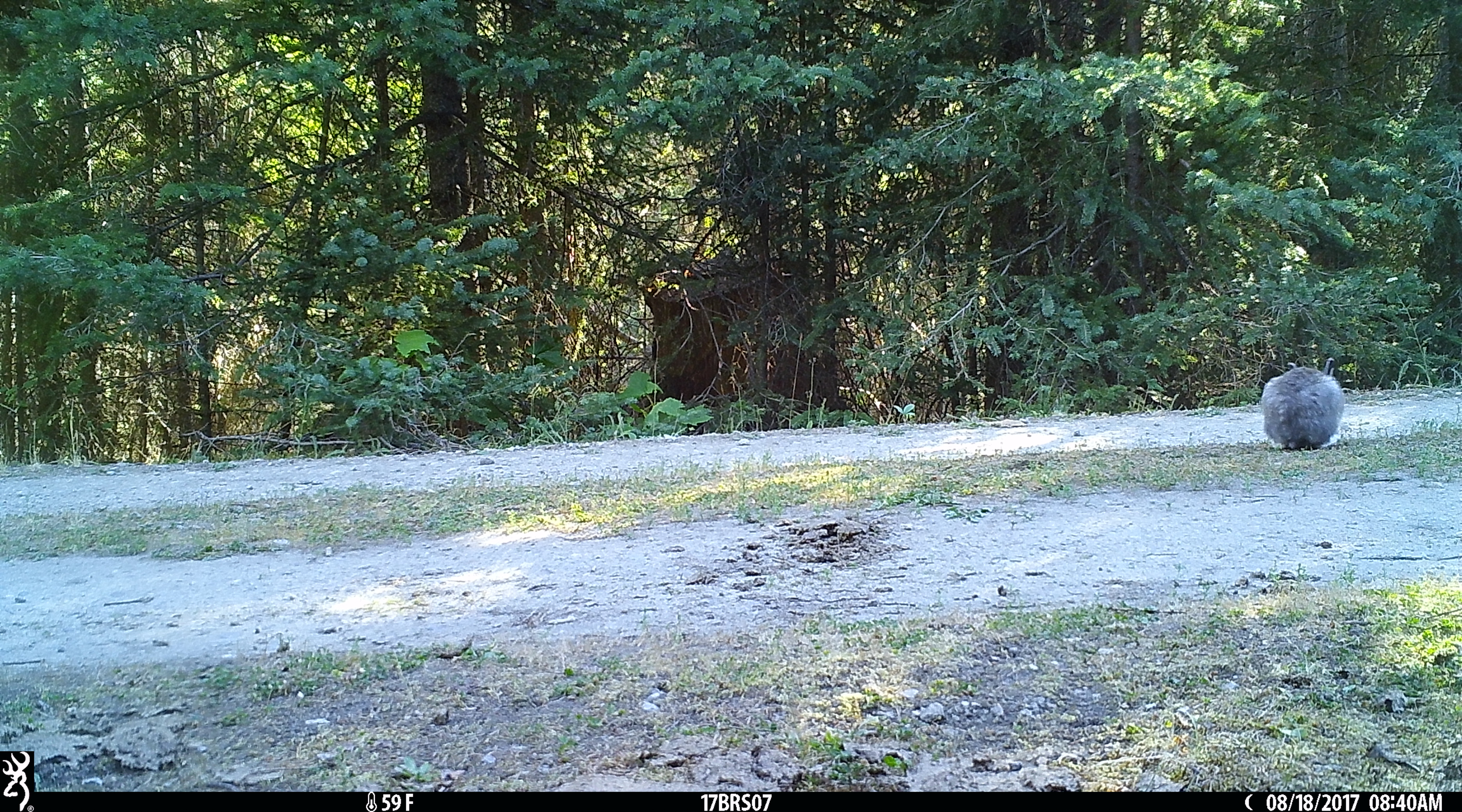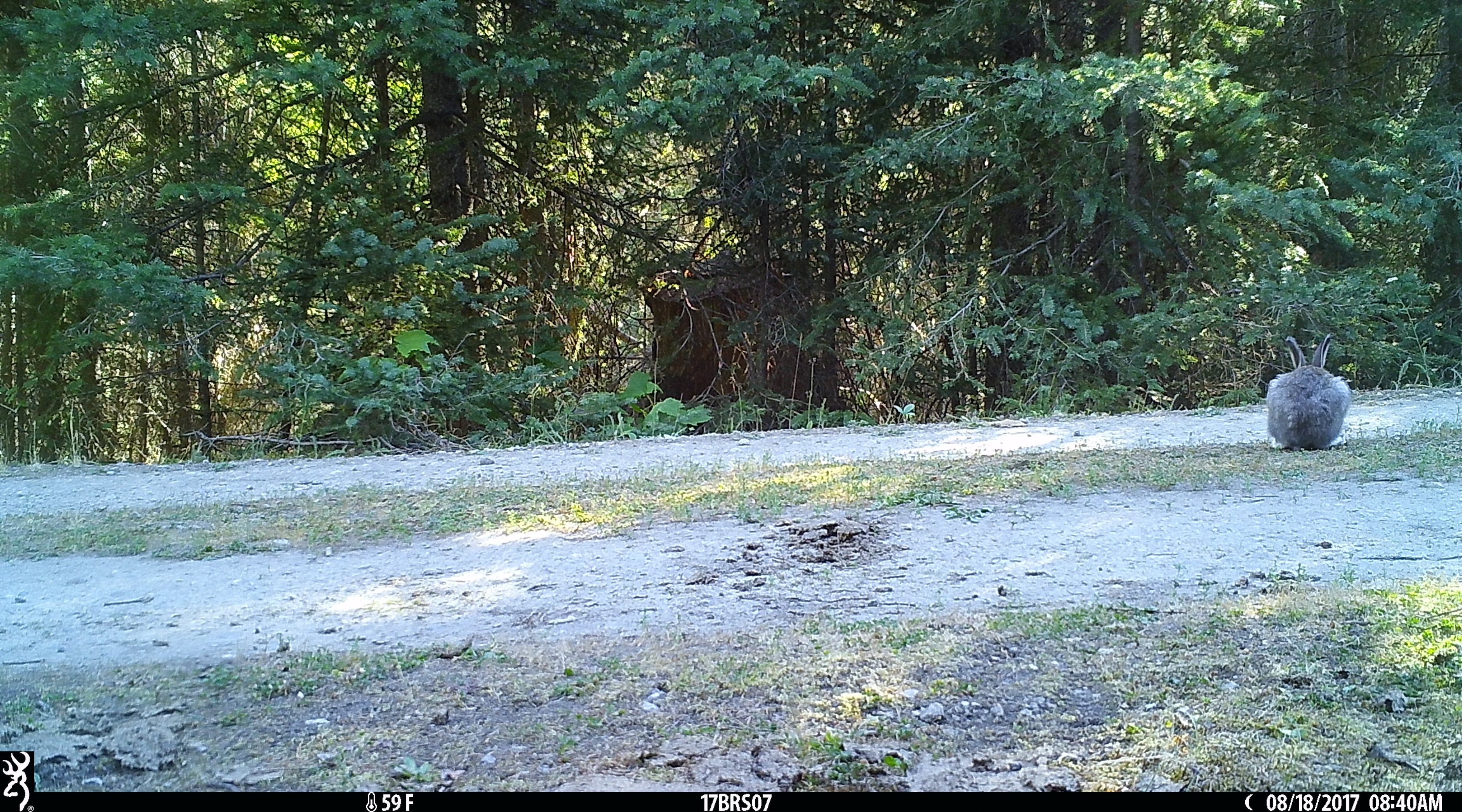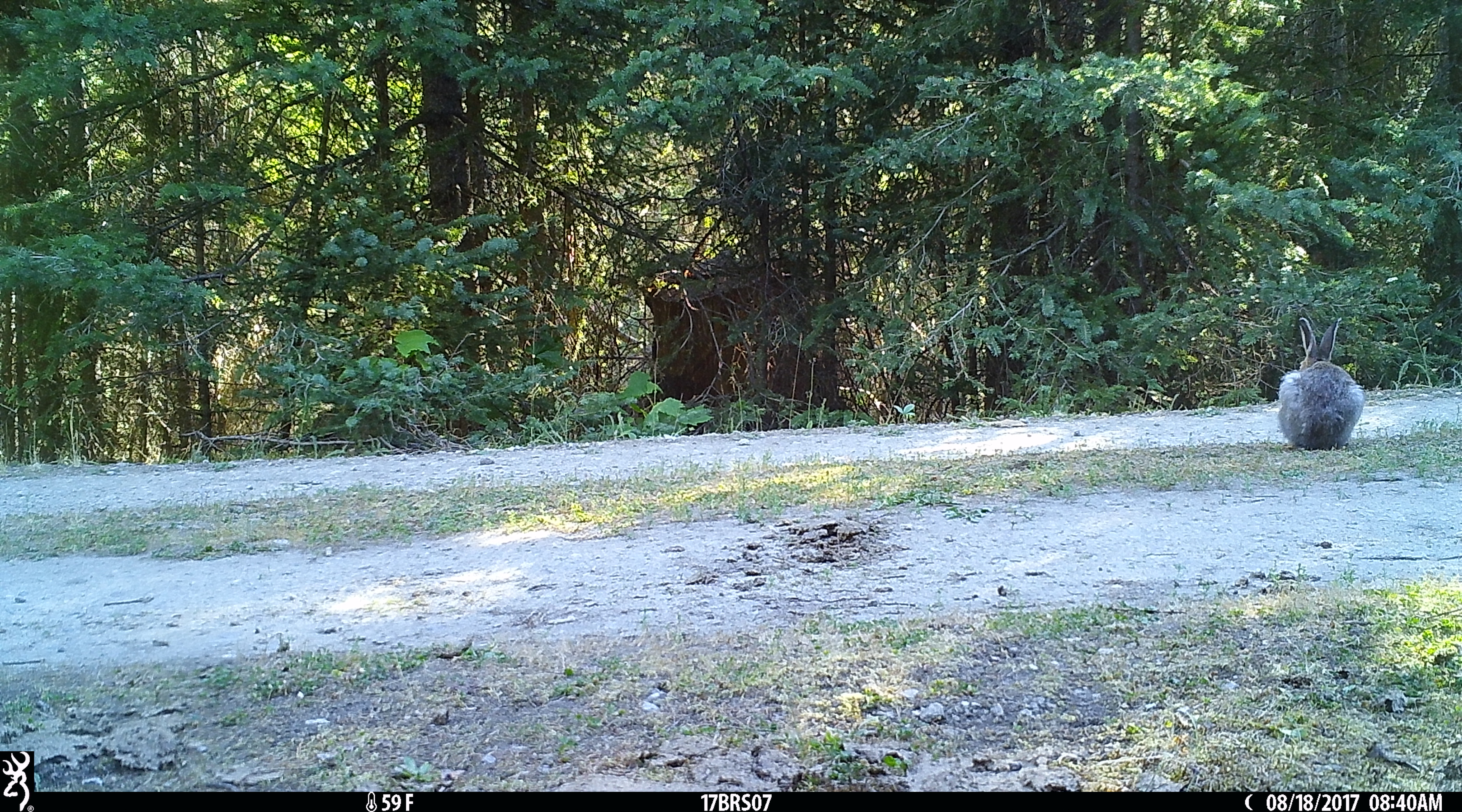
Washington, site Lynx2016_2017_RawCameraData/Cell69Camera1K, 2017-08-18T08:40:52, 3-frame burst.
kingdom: Animalia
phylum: Chordata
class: Mammalia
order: Lagomorpha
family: Leporidae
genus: Lepus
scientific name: Lepus americanus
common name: snowshoe hare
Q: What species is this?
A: Lepus americanus (snowshoe hare).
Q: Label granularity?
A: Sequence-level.